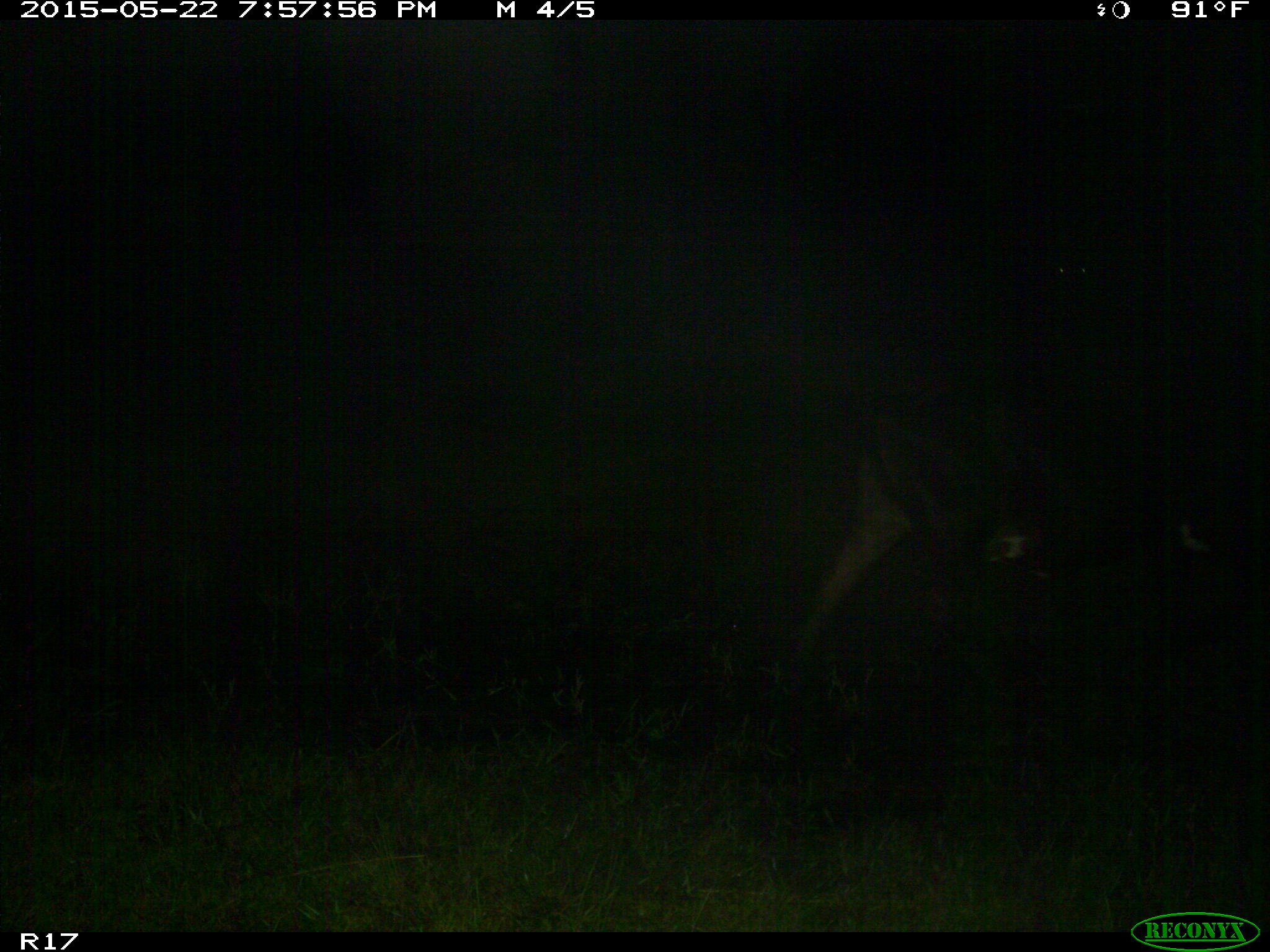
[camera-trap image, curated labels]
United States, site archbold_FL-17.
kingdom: Animalia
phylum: Chordata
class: Mammalia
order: Artiodactyla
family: Bovidae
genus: Bos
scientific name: Bos taurus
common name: domestic cow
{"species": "Bos taurus (domestic cow)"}